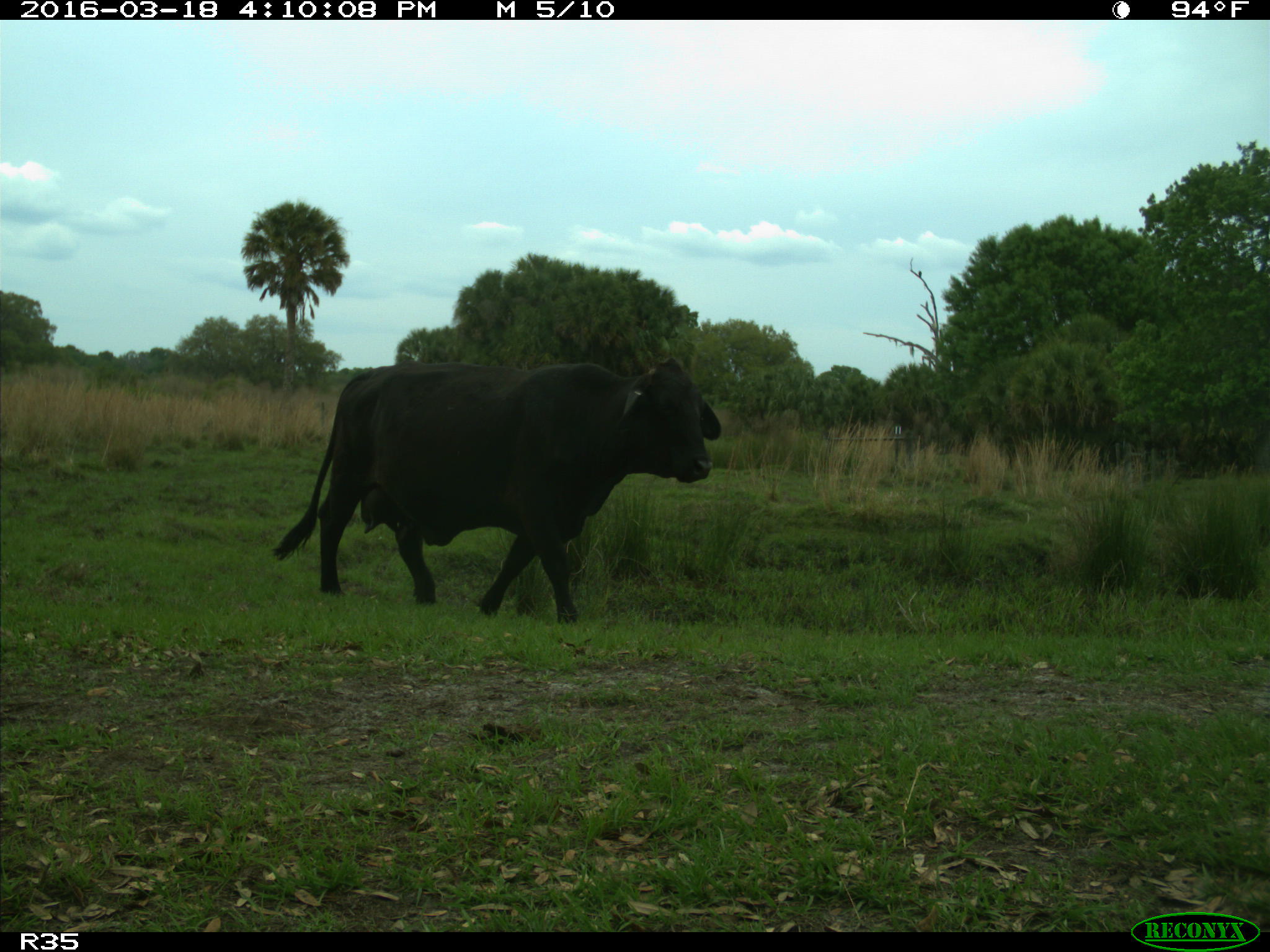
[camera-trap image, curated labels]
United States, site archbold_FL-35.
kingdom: Animalia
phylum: Chordata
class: Mammalia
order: Artiodactyla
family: Bovidae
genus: Bos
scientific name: Bos taurus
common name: domestic cow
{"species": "Bos taurus (domestic cow)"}